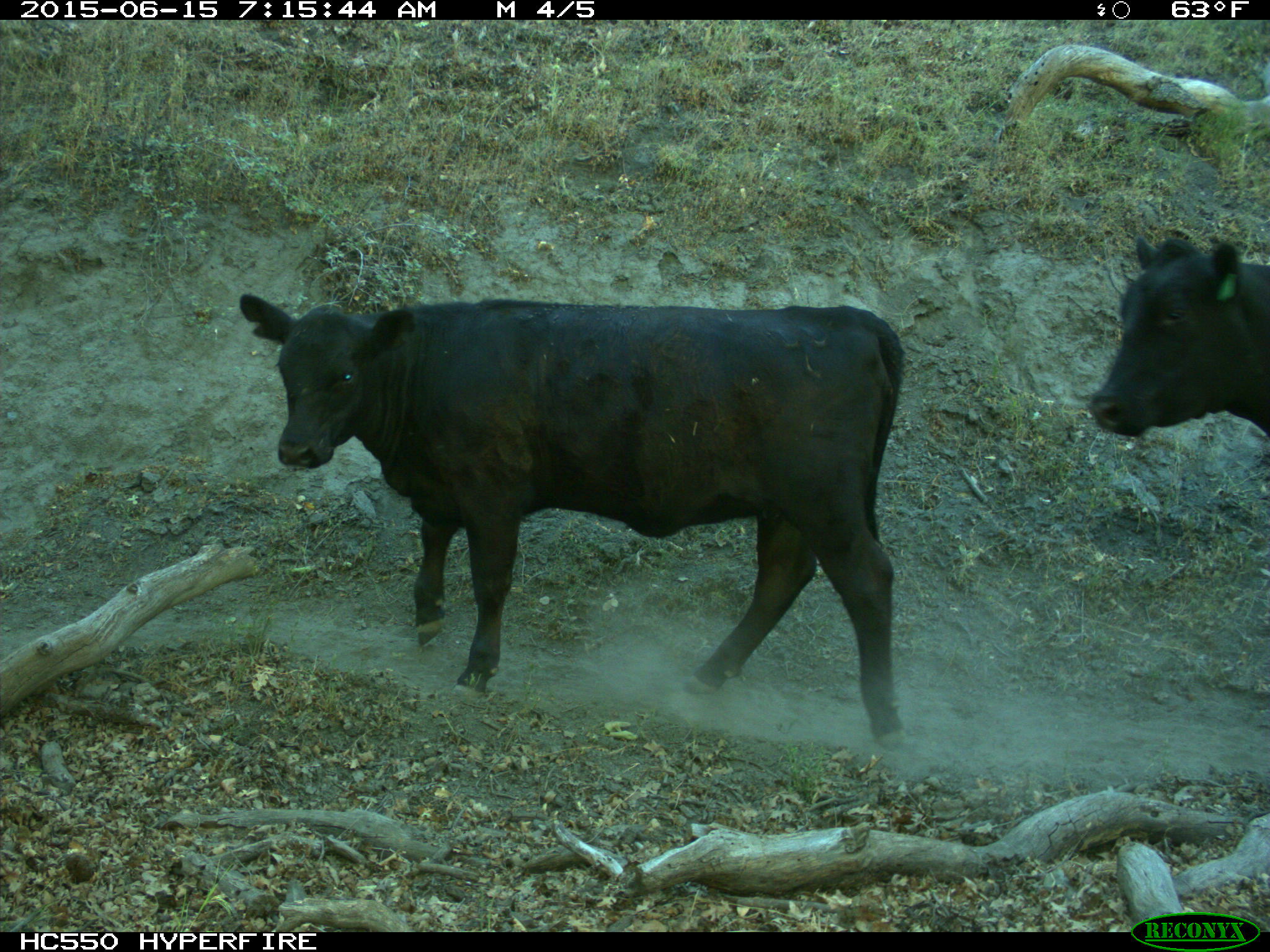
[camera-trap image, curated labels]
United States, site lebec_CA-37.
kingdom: Animalia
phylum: Chordata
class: Mammalia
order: Artiodactyla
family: Bovidae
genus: Bos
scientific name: Bos taurus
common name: domestic cow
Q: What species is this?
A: Bos taurus (domestic cow).